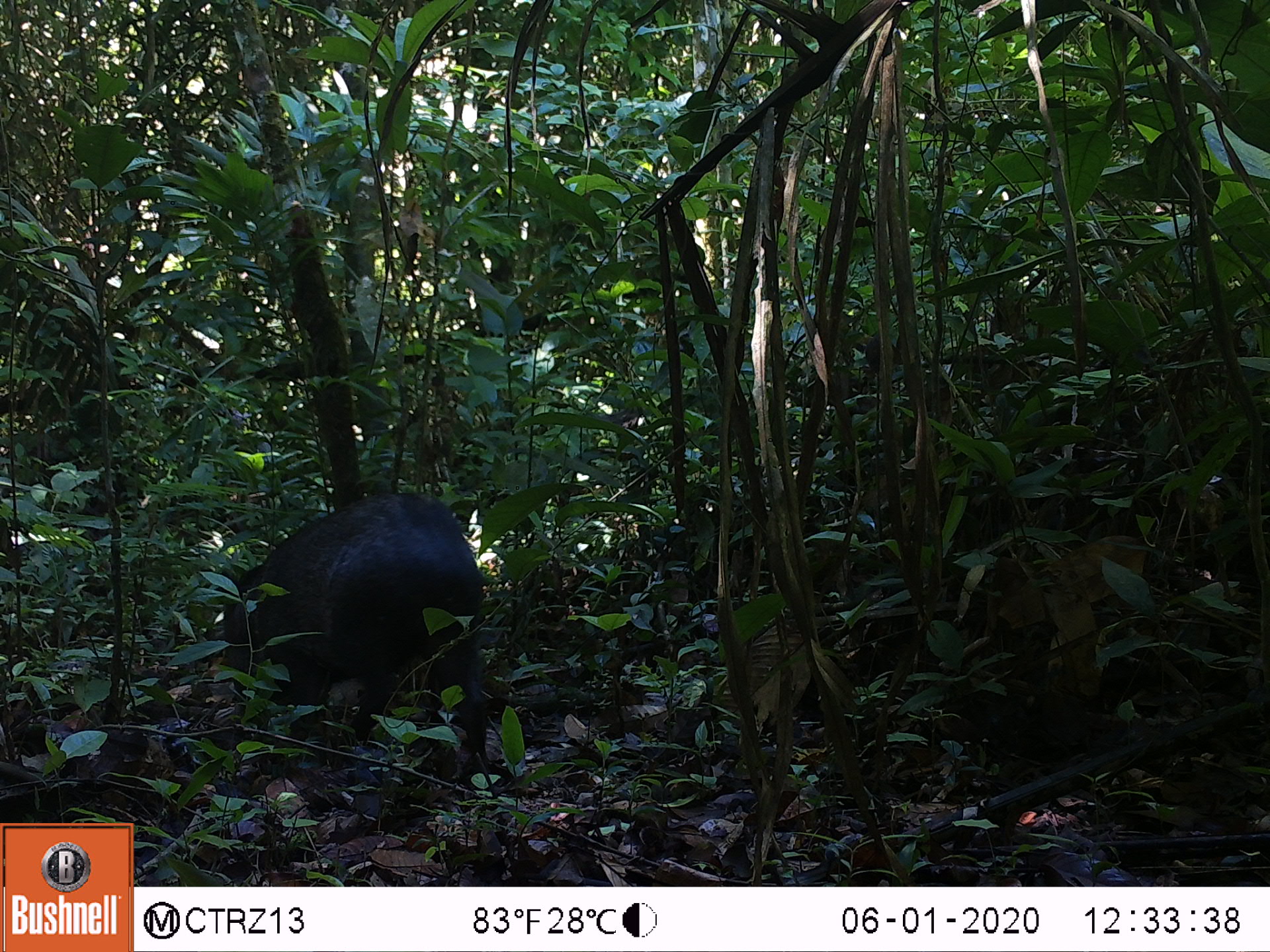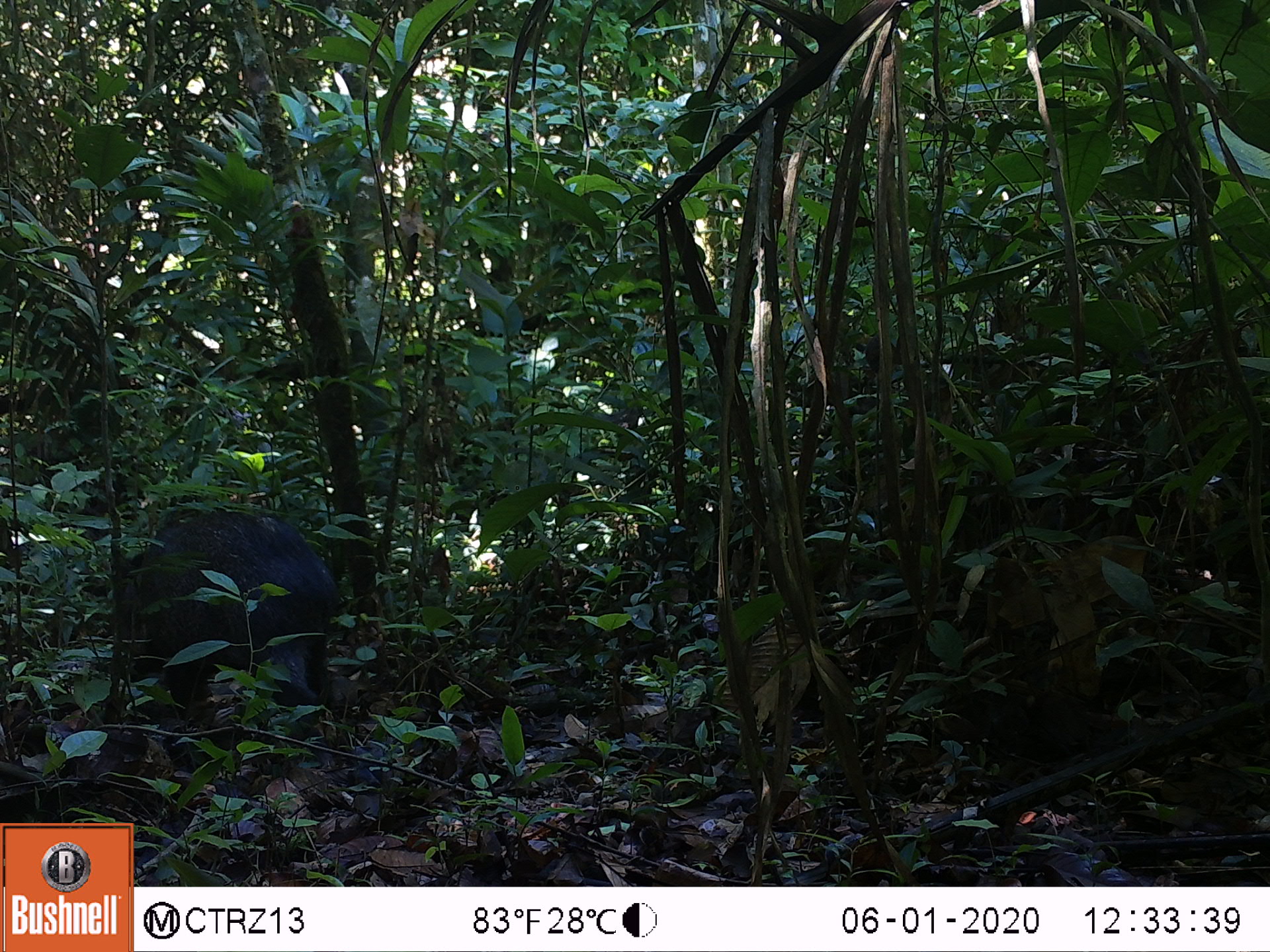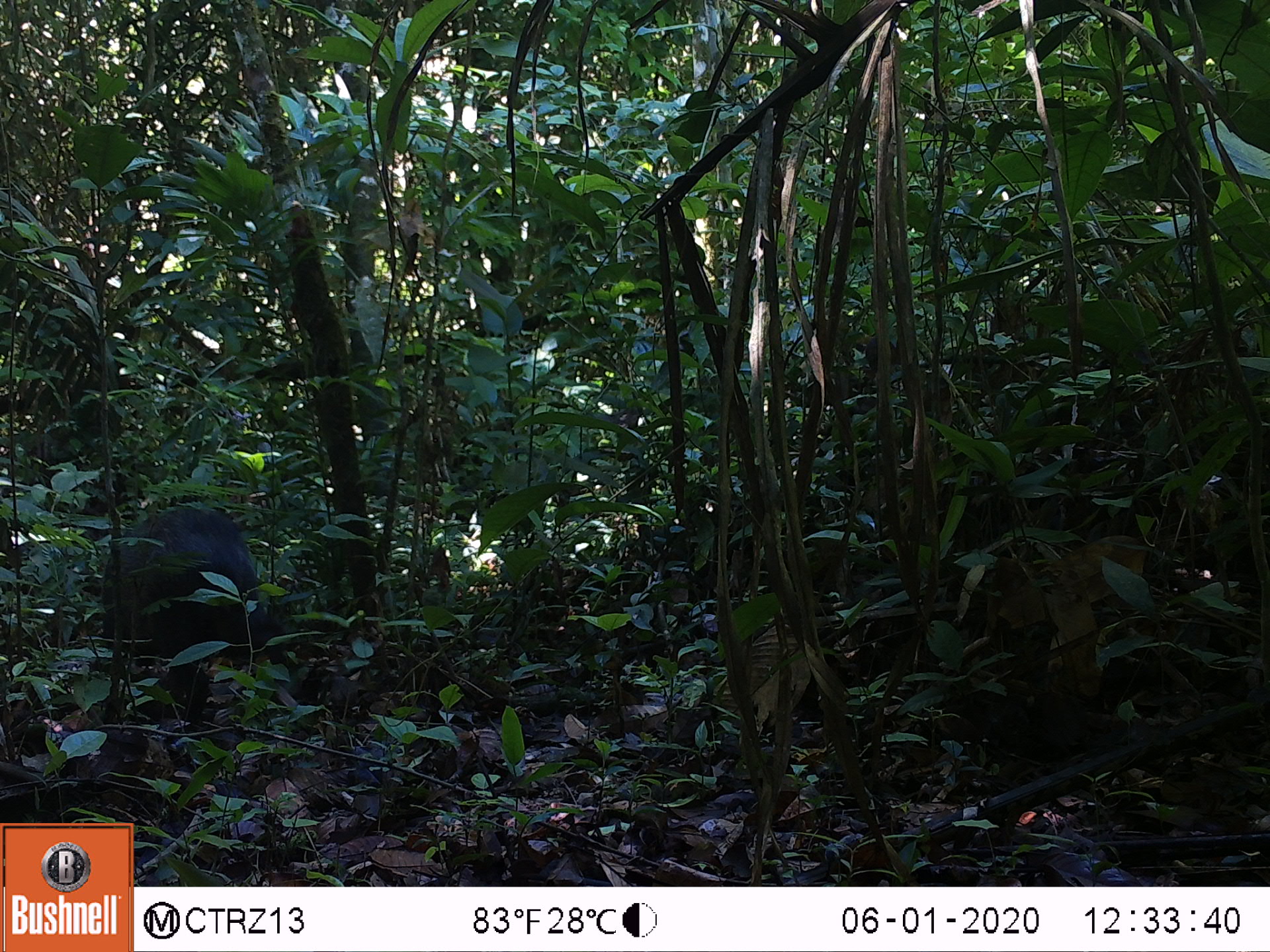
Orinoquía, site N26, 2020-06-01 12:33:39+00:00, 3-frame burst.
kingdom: Animalia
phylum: Chordata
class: Mammalia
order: Artiodactyla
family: Tayassuidae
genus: Pecari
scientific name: Pecari tajacu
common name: collared peccary